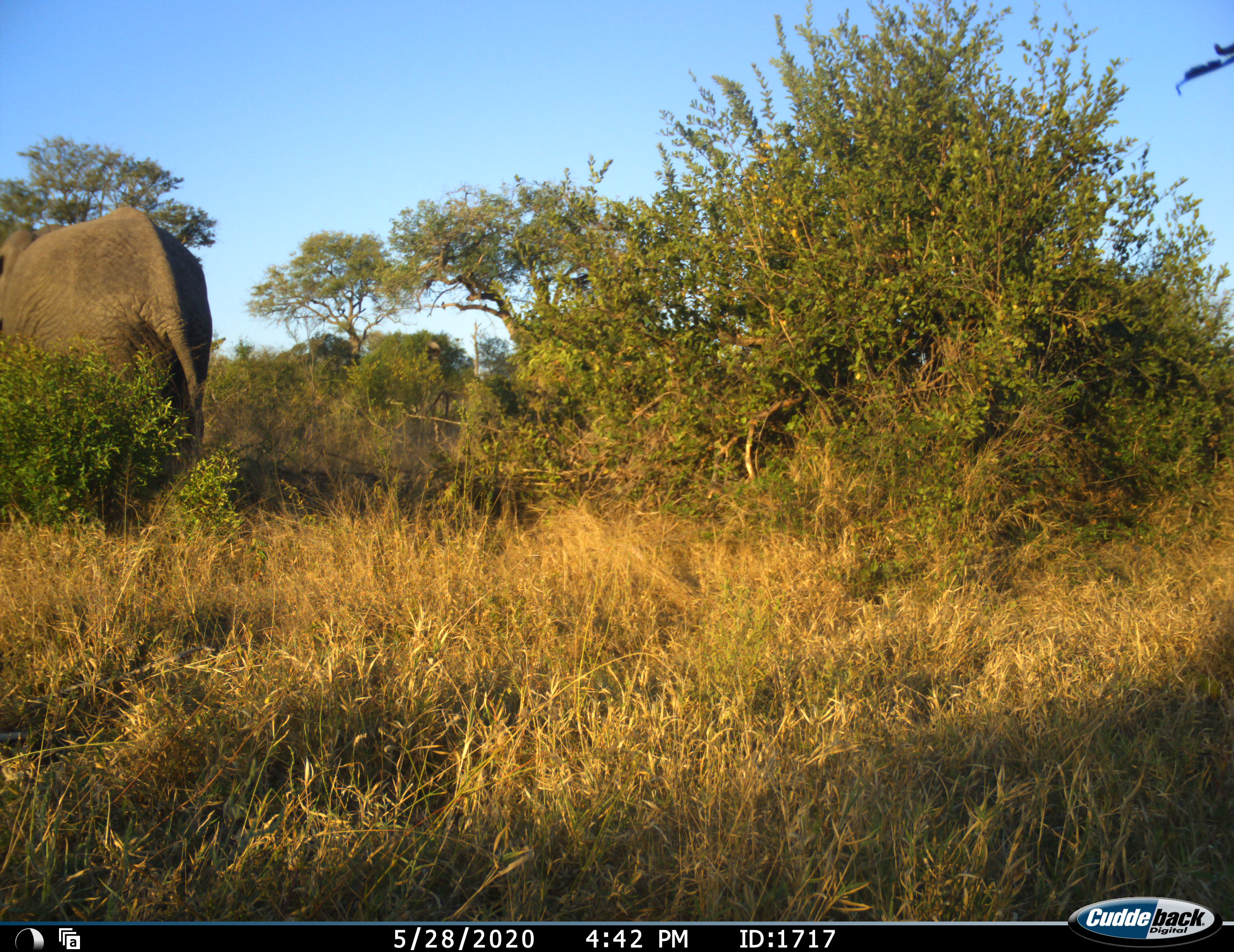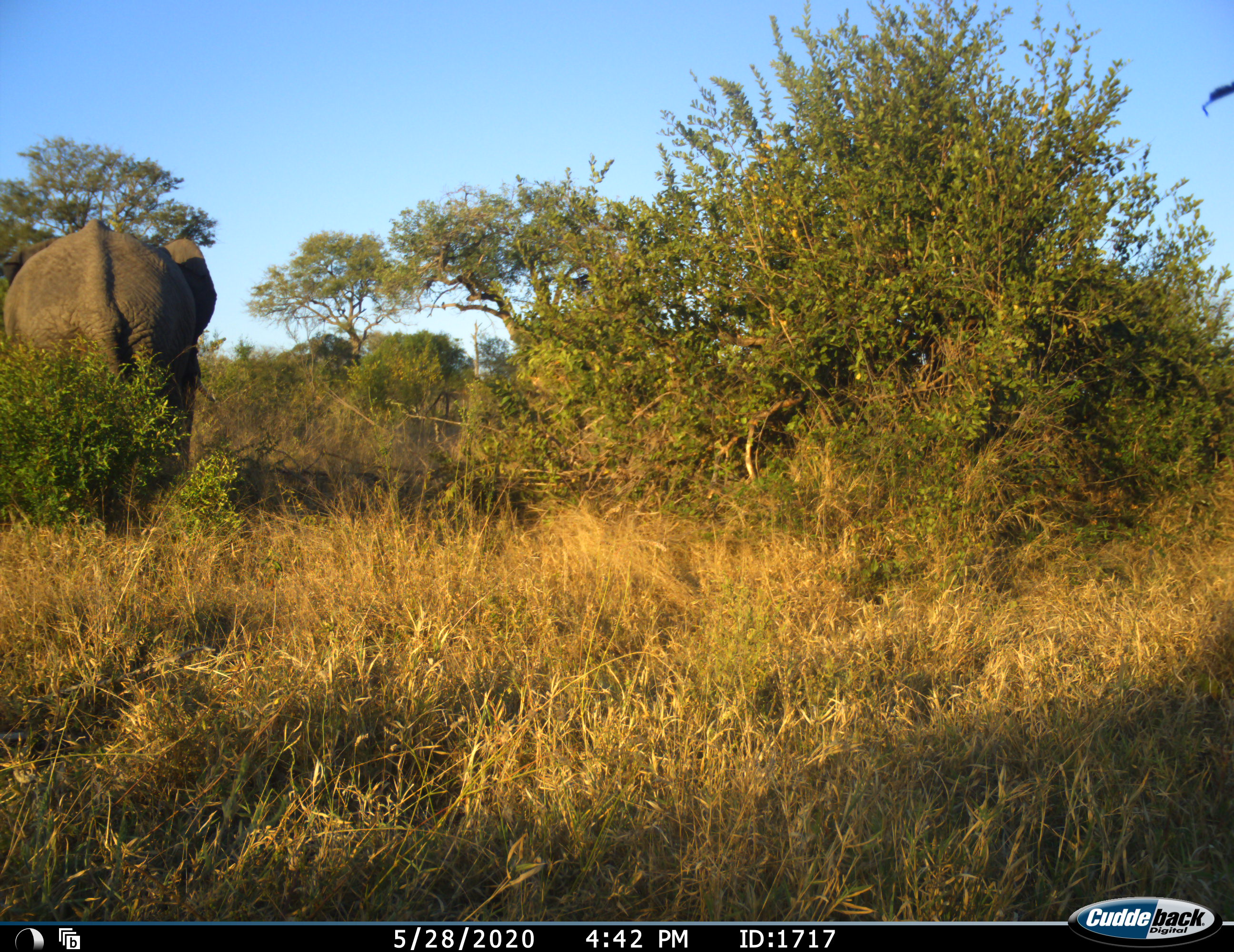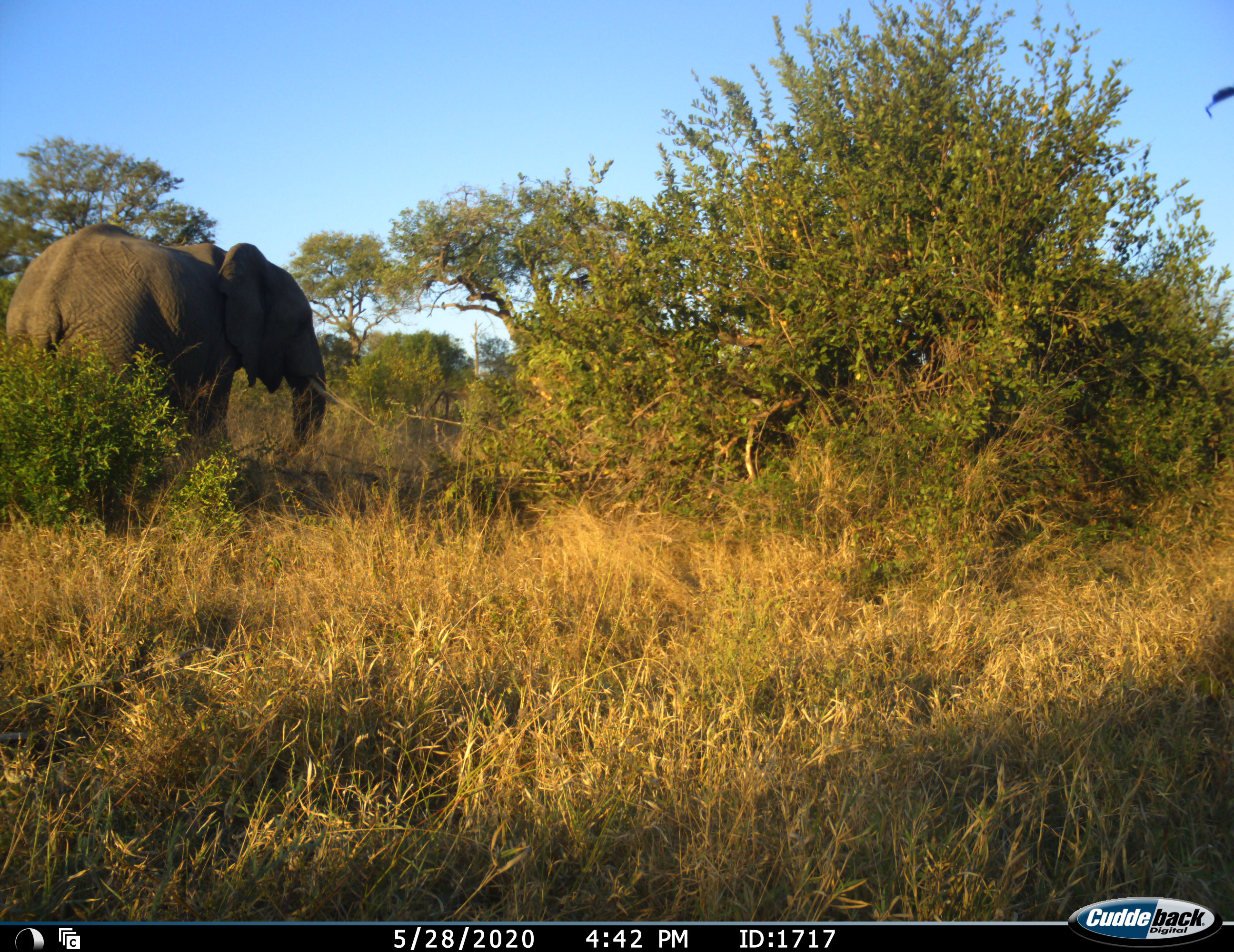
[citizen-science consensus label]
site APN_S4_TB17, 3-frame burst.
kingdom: Animalia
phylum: Chordata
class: Mammalia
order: Proboscidea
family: Elephantidae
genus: Loxodonta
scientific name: Loxodonta africana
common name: african bush elephant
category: elephant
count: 1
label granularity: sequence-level